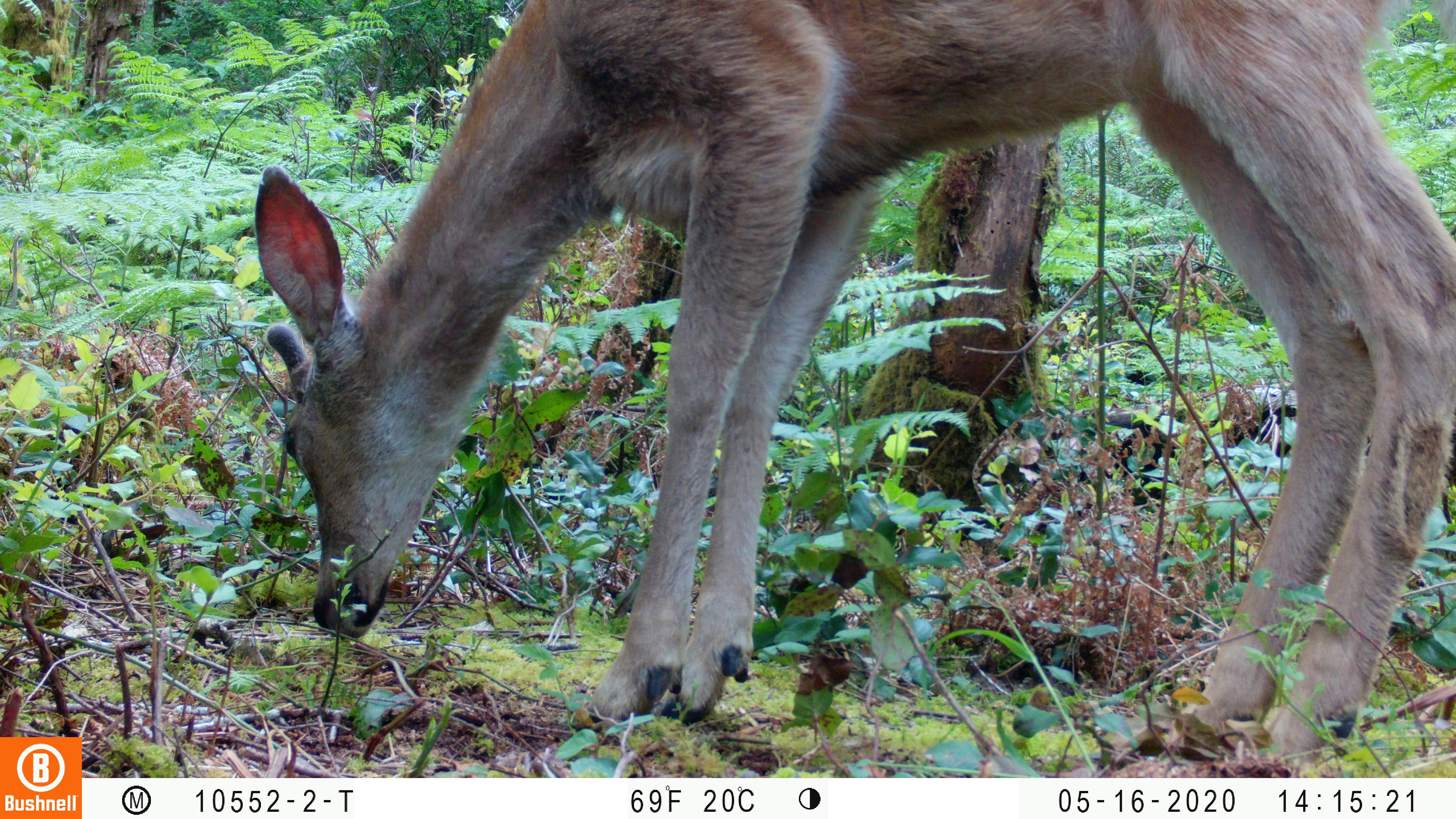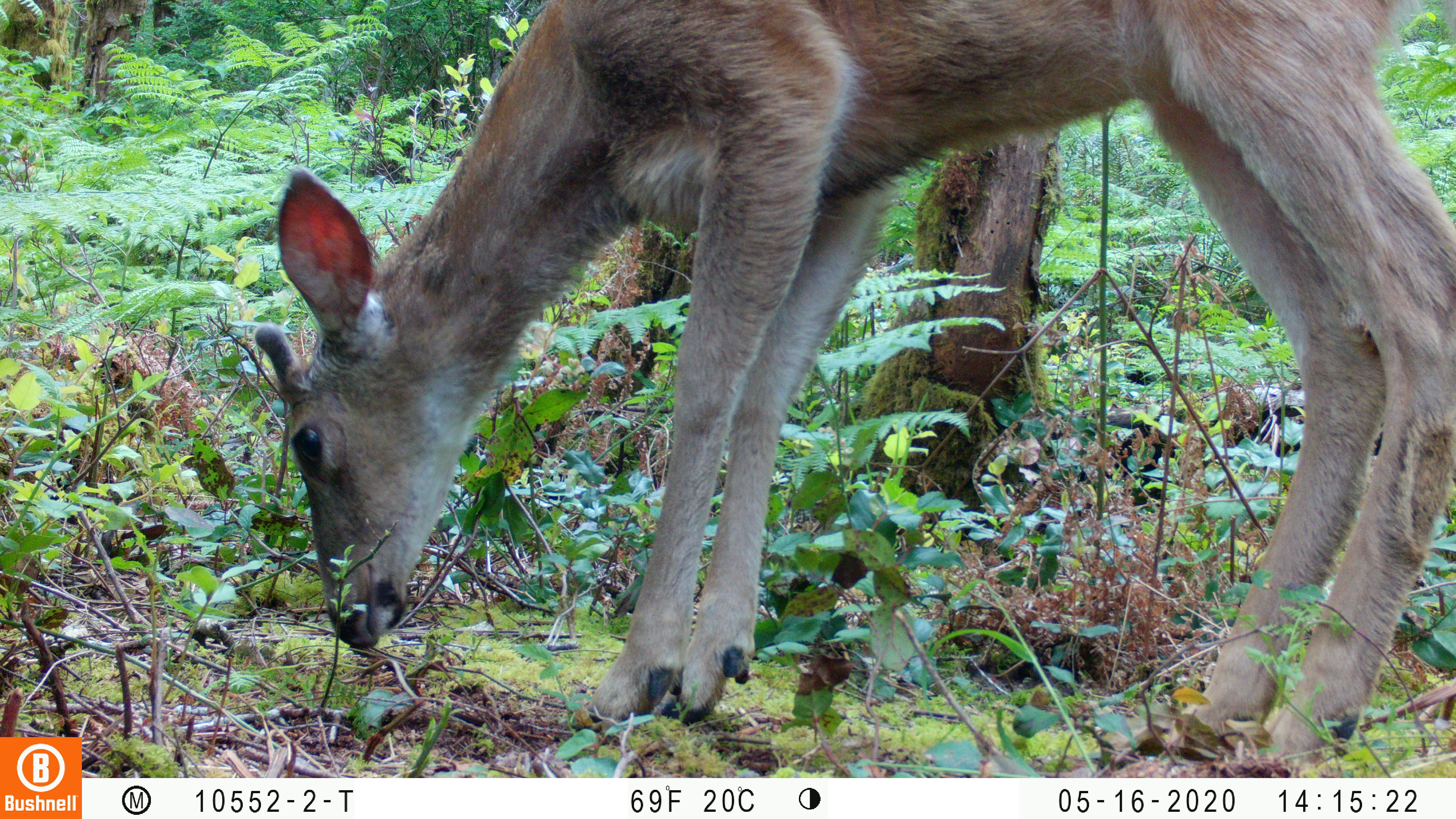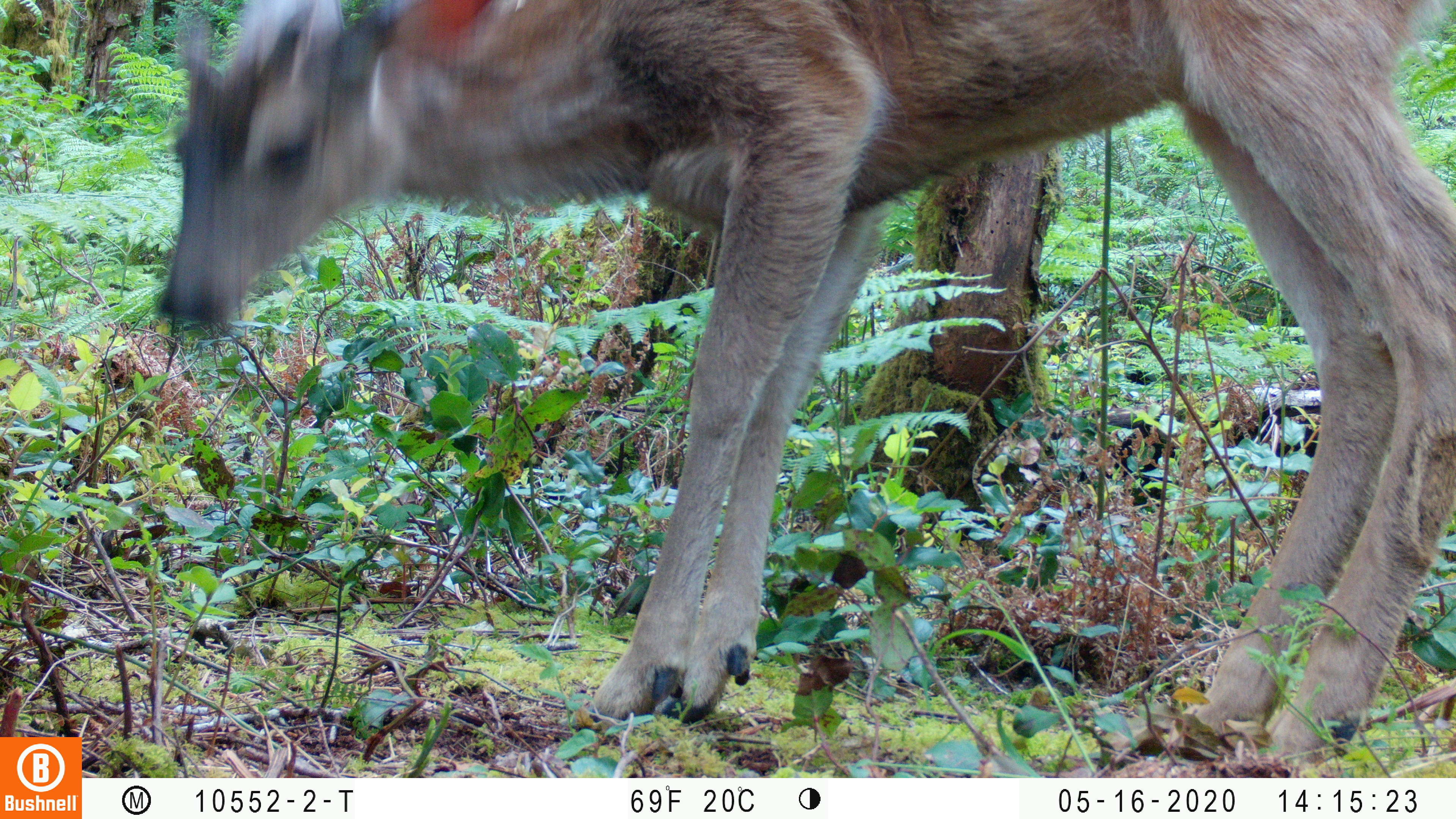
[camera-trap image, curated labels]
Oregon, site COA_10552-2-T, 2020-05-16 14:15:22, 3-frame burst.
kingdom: Animalia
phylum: Chordata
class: Mammalia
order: Artiodactyla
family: Cervidae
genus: Odocoileus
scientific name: Odocoileus hemionus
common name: black-tailed deer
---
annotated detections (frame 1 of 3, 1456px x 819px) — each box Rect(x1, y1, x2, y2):
black-tailed deer: Rect(245, 0, 1449, 765)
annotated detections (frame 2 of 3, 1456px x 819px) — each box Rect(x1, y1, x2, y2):
black-tailed deer: Rect(245, 1, 1449, 755)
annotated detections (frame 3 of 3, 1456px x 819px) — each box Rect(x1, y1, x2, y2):
black-tailed deer: Rect(146, 1, 1451, 761)